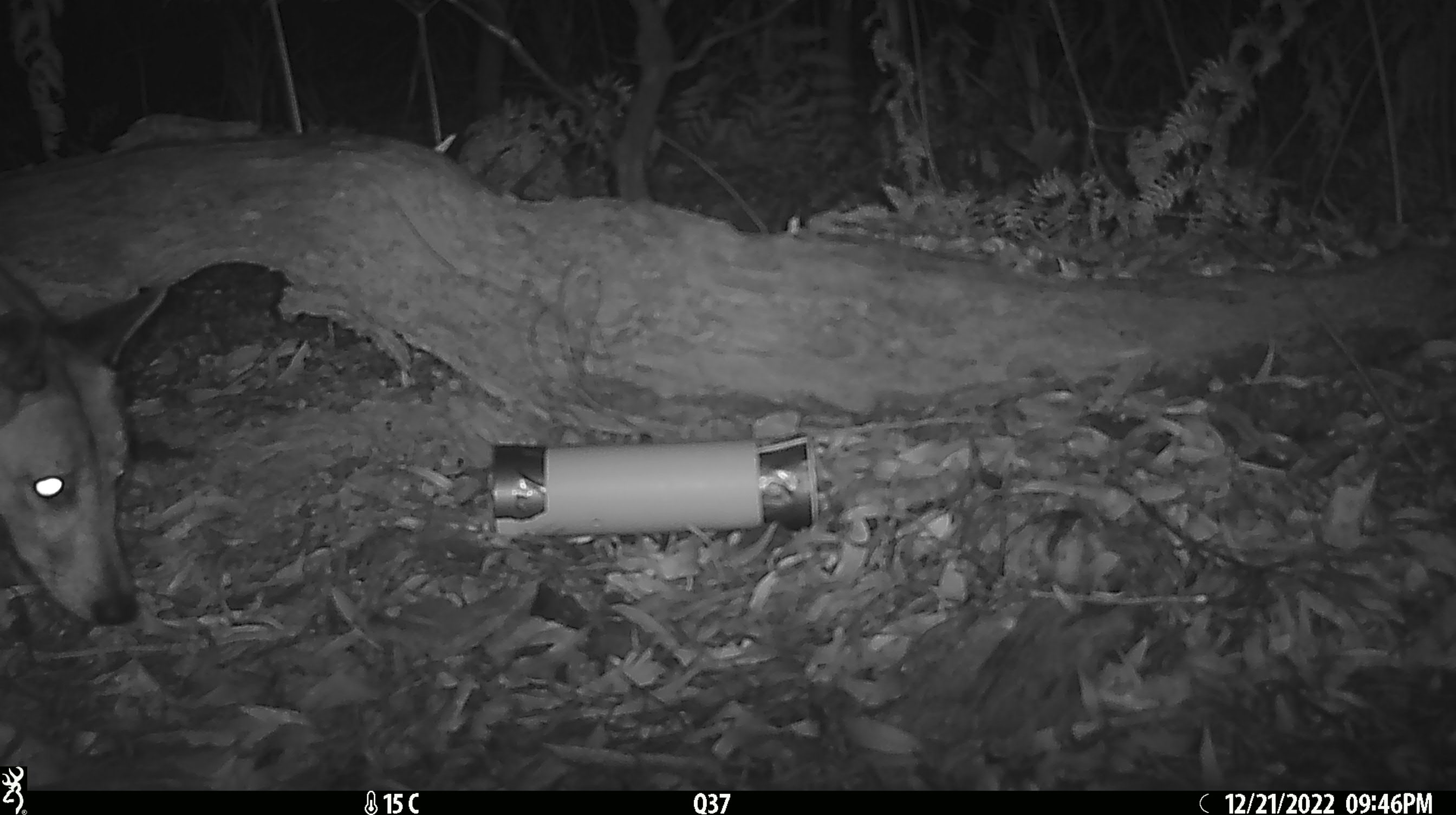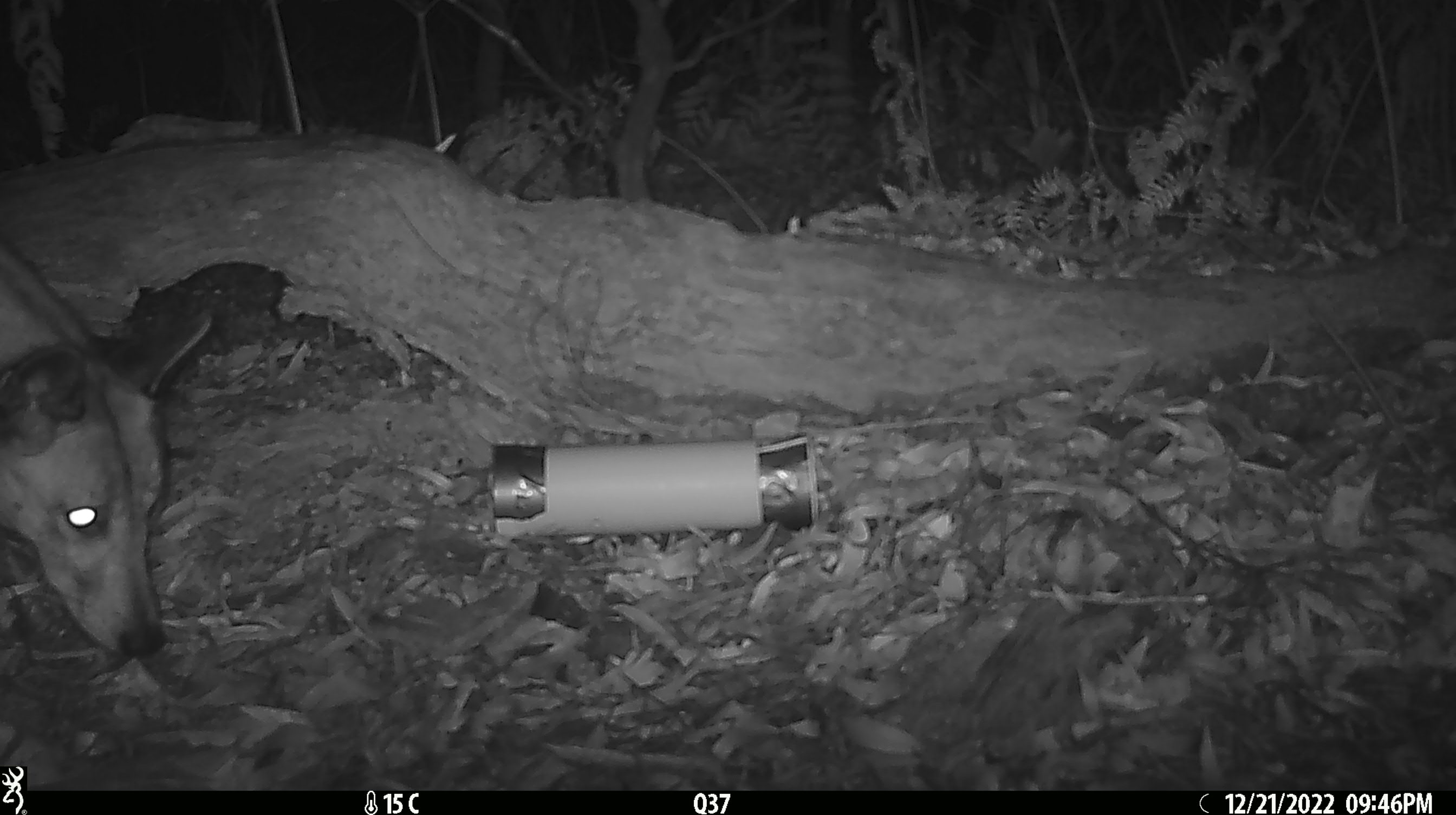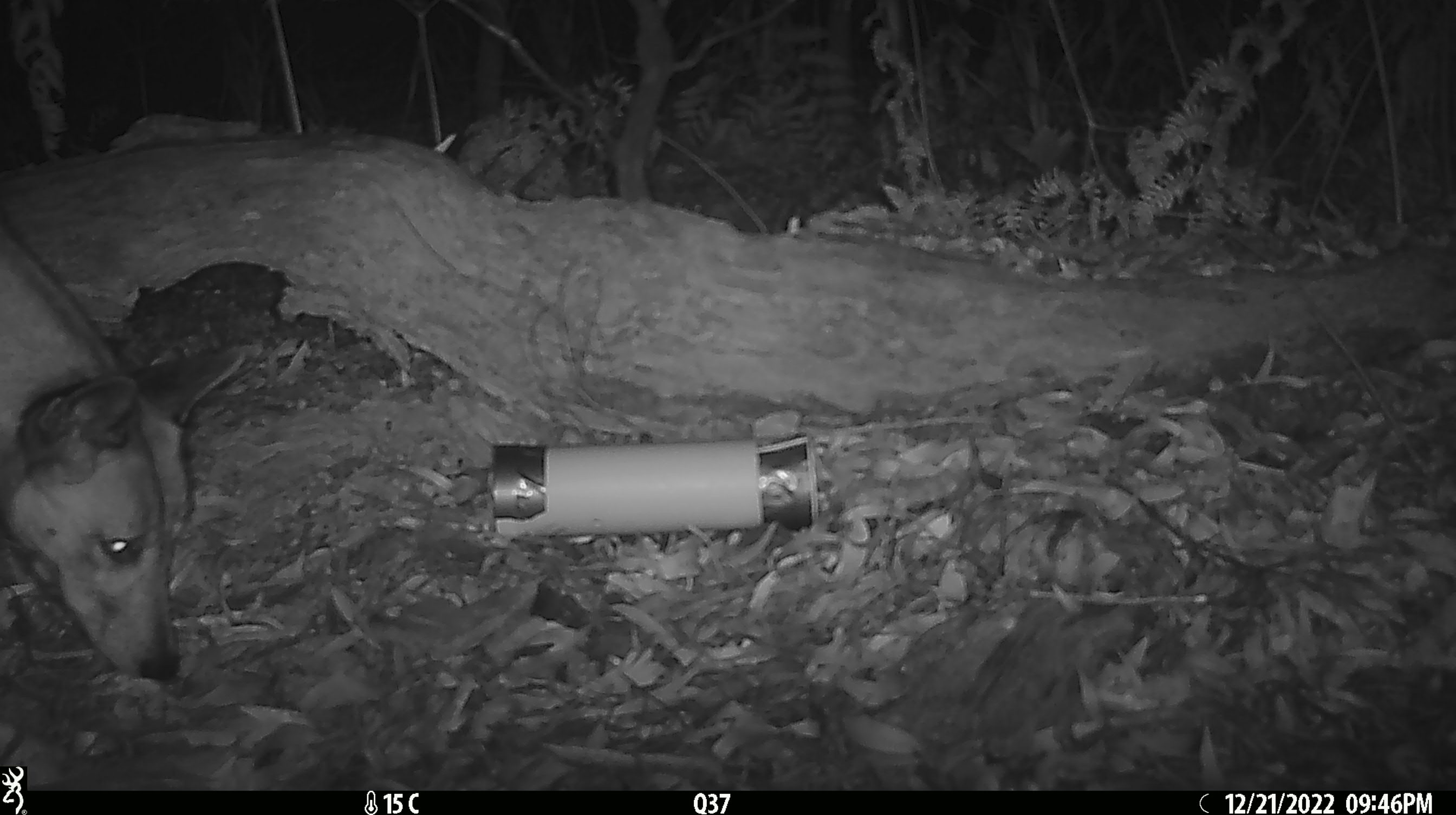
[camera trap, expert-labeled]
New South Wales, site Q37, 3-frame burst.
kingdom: Animalia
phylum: Chordata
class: Mammalia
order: Carnivora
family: Canidae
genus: Canis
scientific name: Canis familiaris dingo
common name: dingo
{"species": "dingo (Canis familiaris dingo)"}